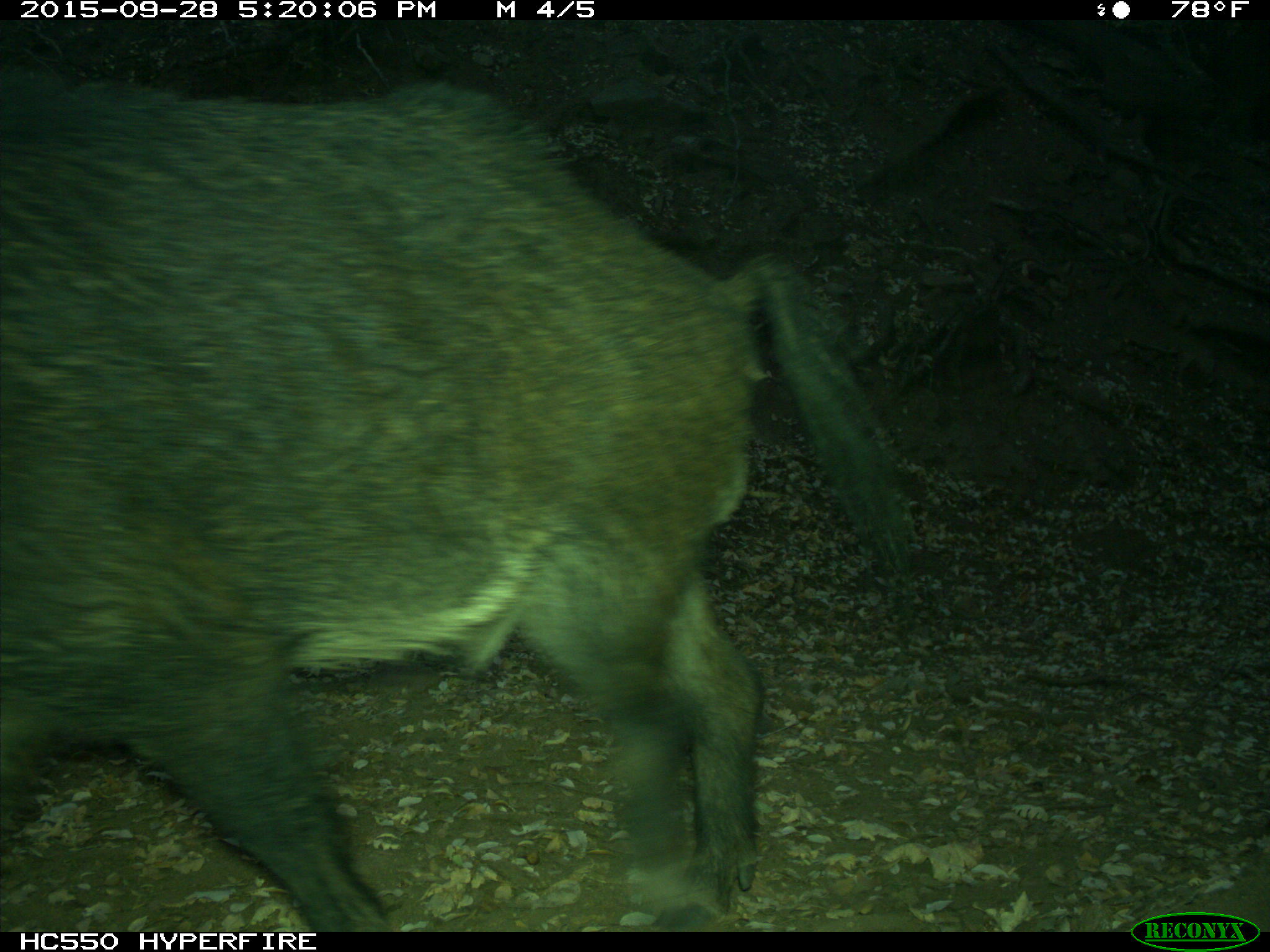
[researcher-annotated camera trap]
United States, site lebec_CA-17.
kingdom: Animalia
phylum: Chordata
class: Mammalia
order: Artiodactyla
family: Suidae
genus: Sus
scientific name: Sus scrofa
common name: wild boar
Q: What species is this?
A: Sus scrofa (wild boar).